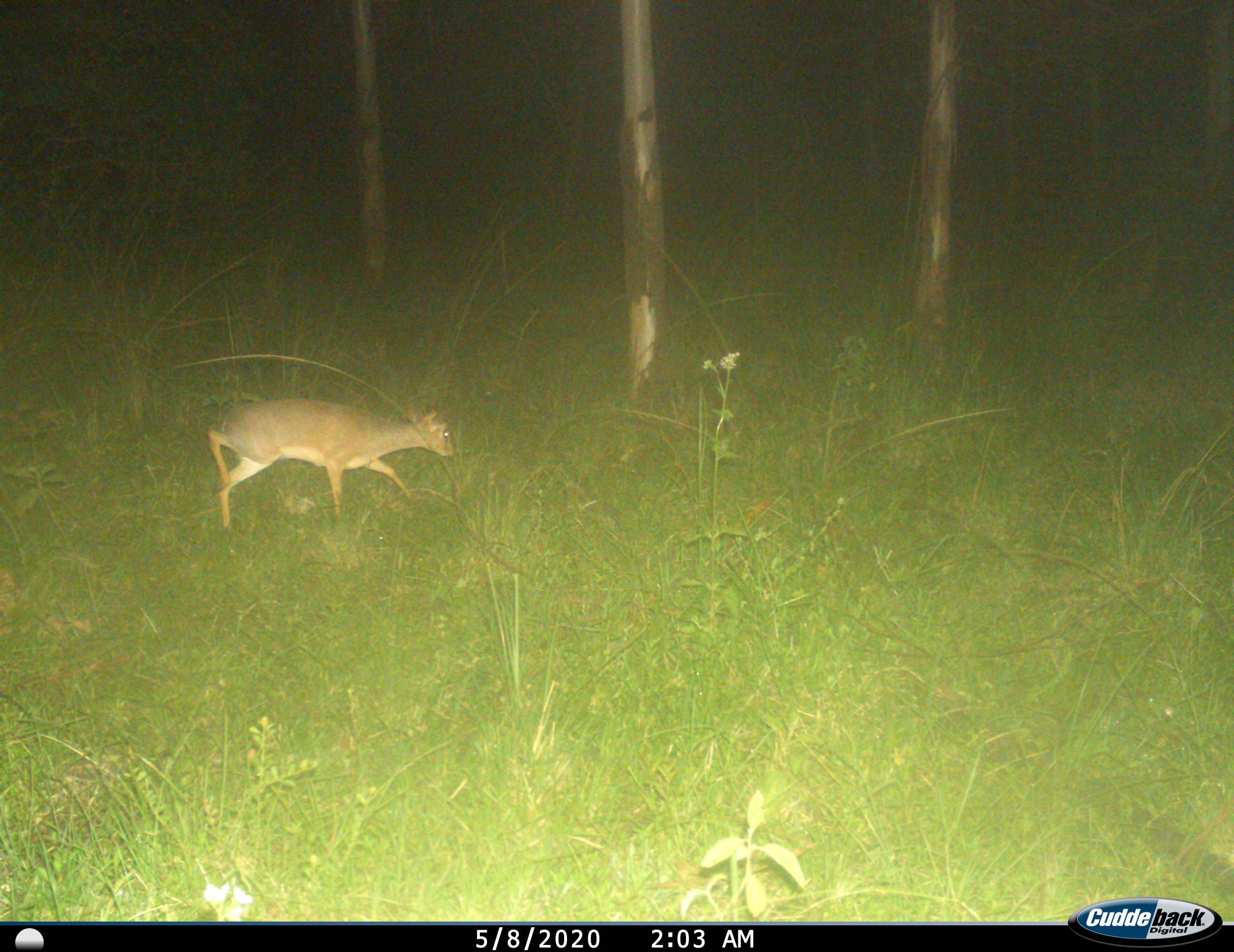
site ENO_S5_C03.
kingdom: Animalia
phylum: Chordata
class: Mammalia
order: Artiodactyla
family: Bovidae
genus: Madoqua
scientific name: Madoqua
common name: dik-dik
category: dikdik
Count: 1.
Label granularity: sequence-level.